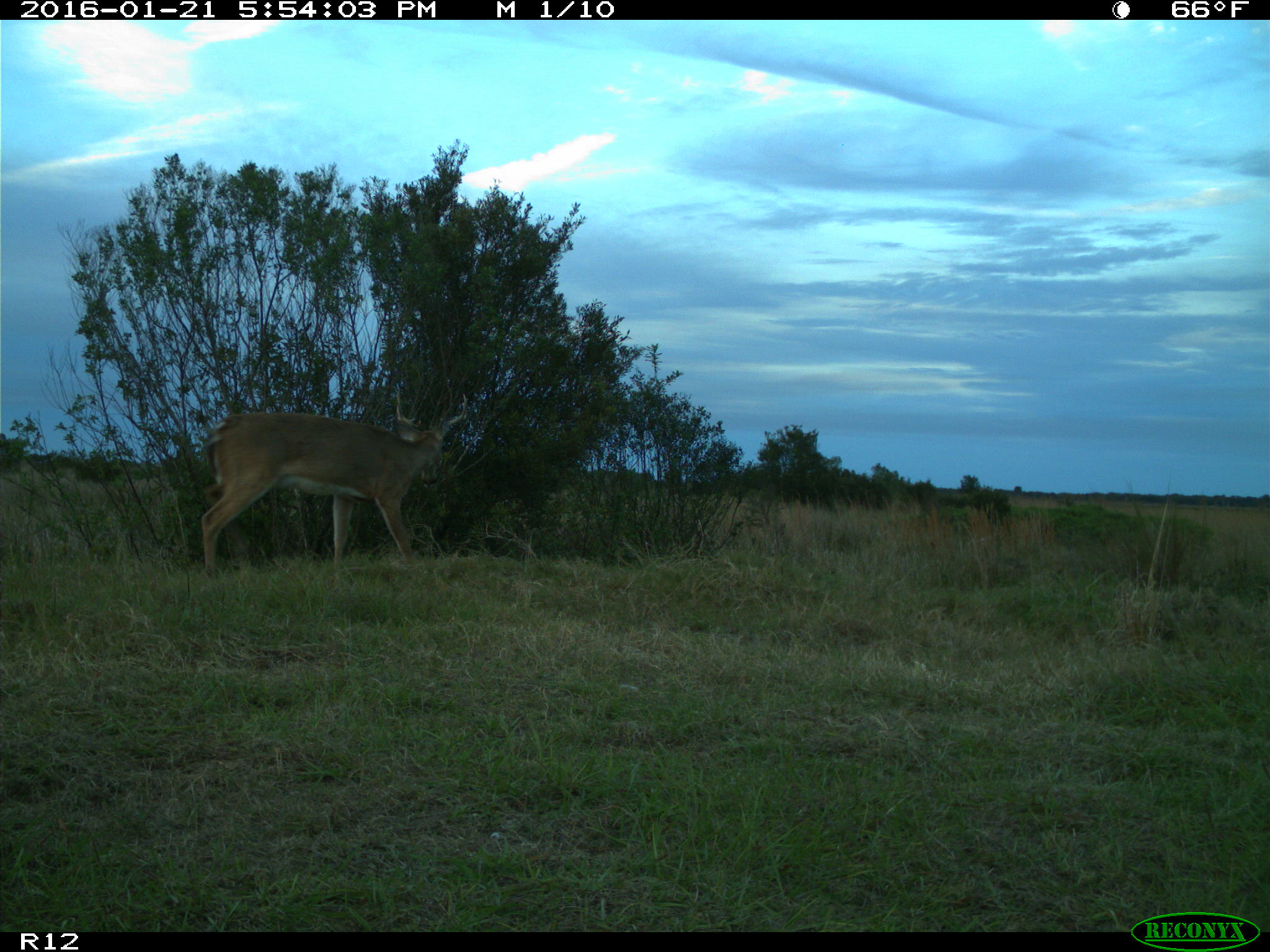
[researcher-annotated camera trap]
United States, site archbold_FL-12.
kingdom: Animalia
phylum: Chordata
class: Mammalia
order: Artiodactyla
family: Cervidae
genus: Odocoileus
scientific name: Odocoileus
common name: deer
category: unidentified deer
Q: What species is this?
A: Unidentified deer (deer) (Odocoileus).